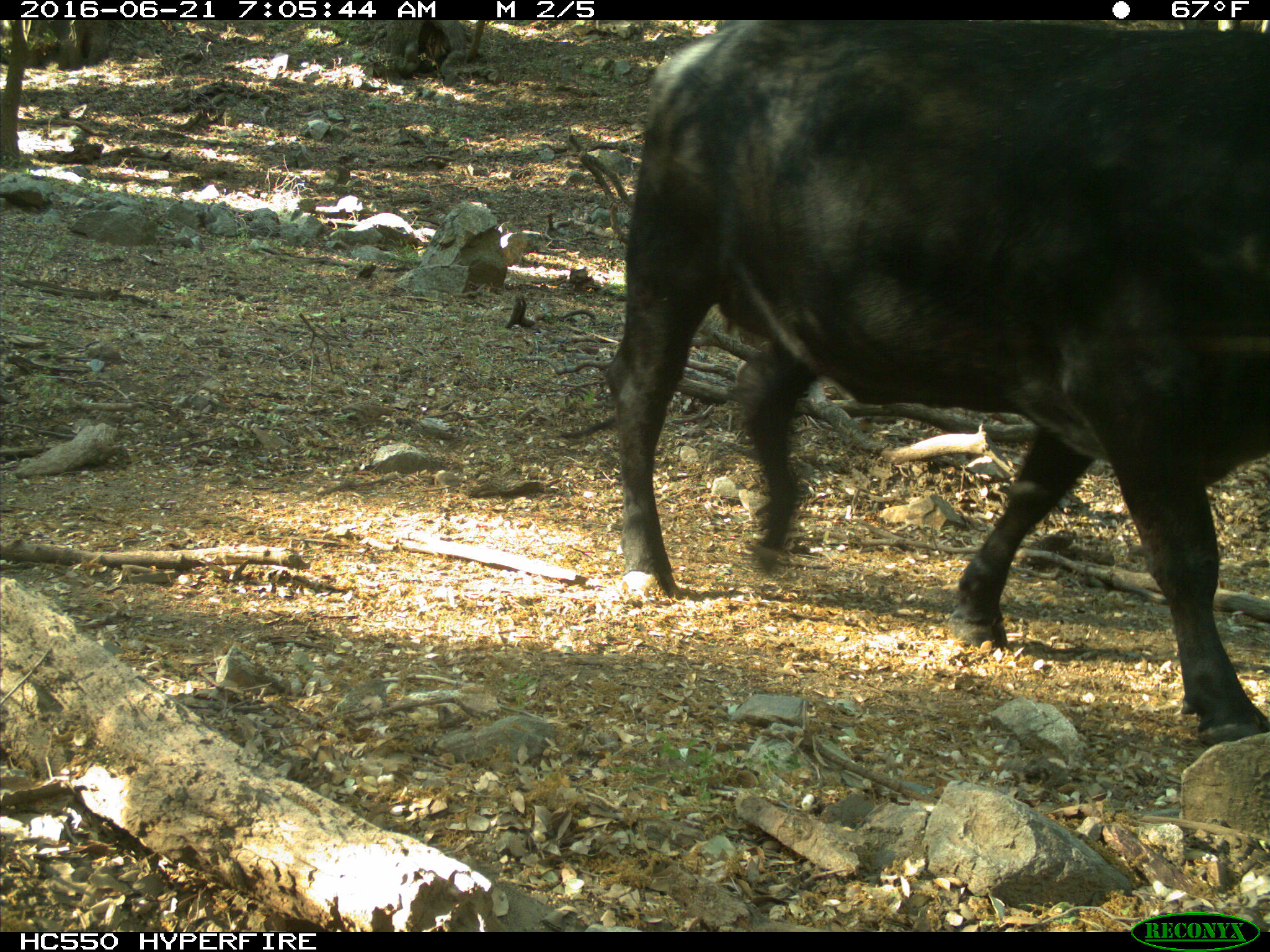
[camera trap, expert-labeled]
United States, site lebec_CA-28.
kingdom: Animalia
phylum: Chordata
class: Mammalia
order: Artiodactyla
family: Bovidae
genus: Bos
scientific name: Bos taurus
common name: domestic cow